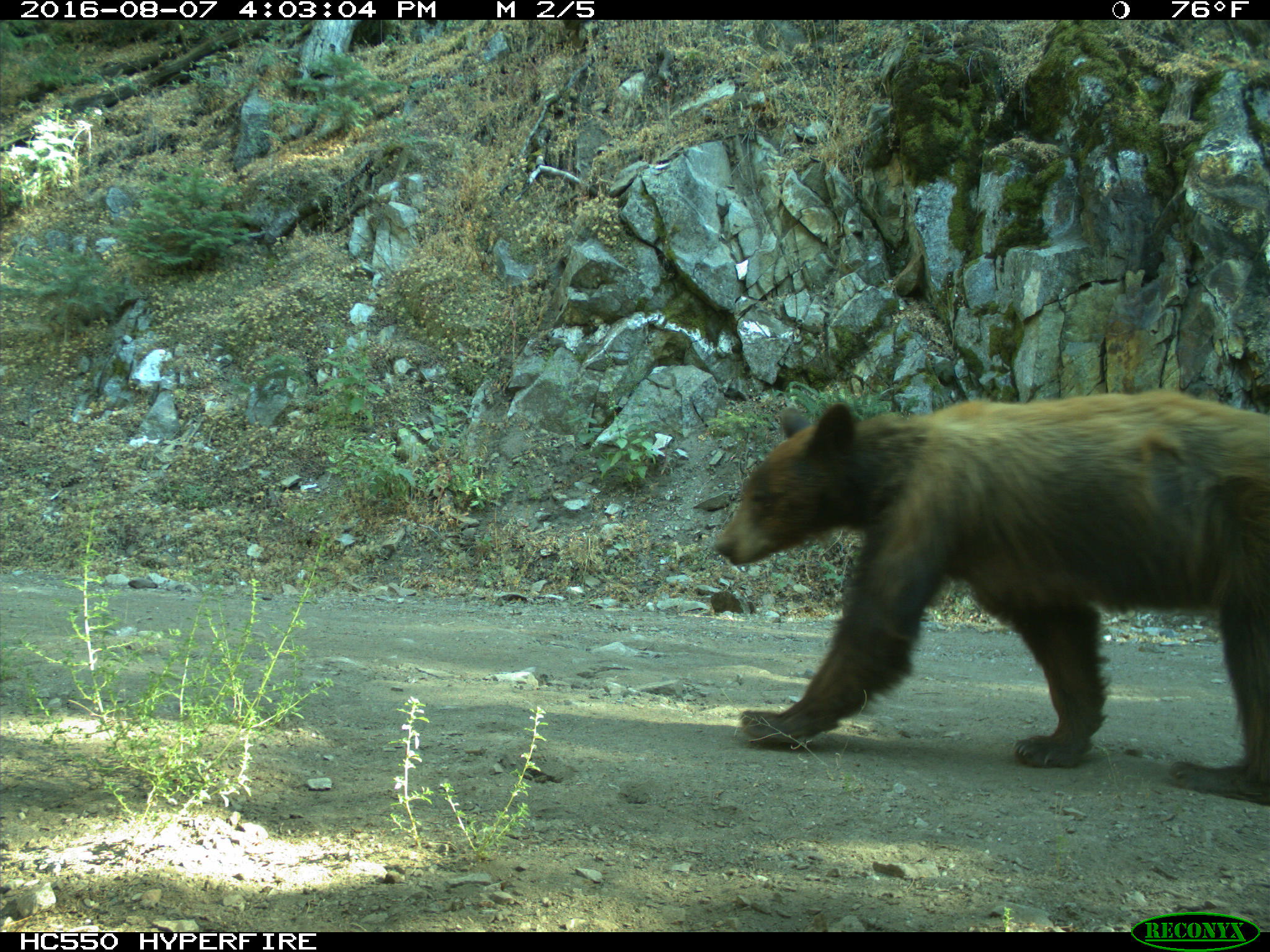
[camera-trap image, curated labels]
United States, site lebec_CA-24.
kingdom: Animalia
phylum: Chordata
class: Mammalia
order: Carnivora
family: Ursidae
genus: Ursus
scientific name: Ursus americanus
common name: american black bear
Ursus americanus (american black bear).